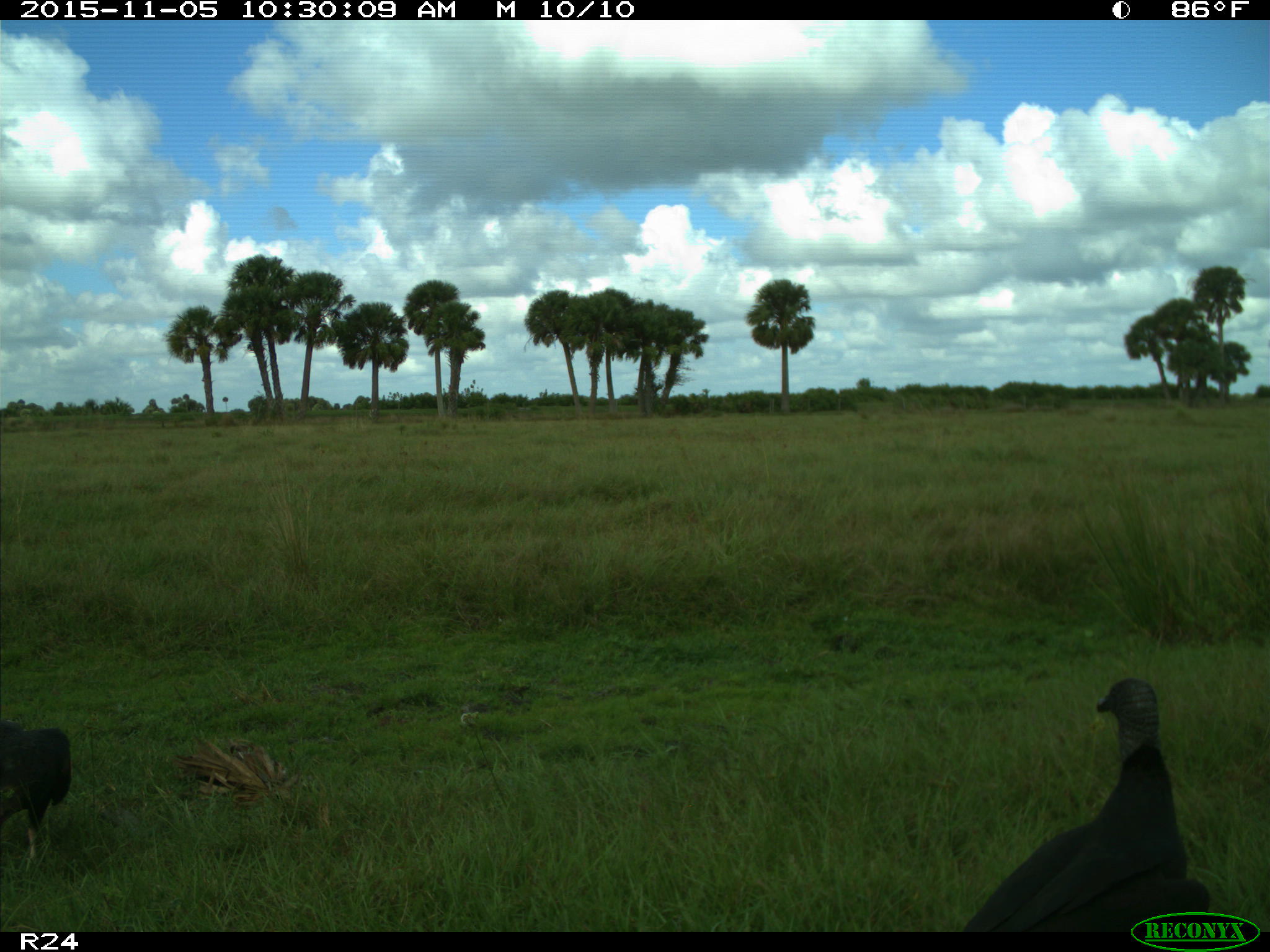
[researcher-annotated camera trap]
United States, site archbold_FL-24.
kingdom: Animalia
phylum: Chordata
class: Aves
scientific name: Aves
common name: birds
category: unidentified bird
Unidentified bird (birds) (Aves).